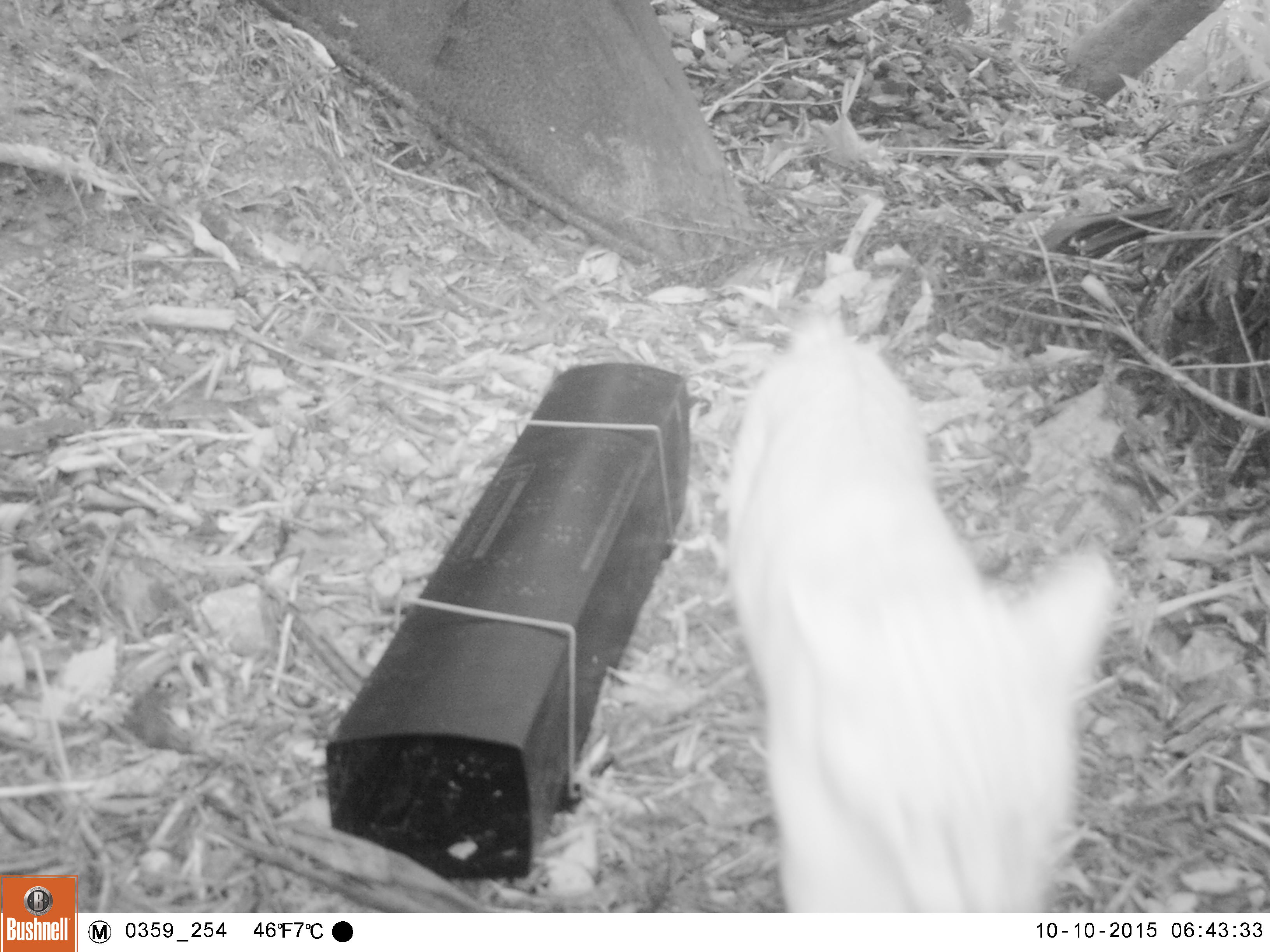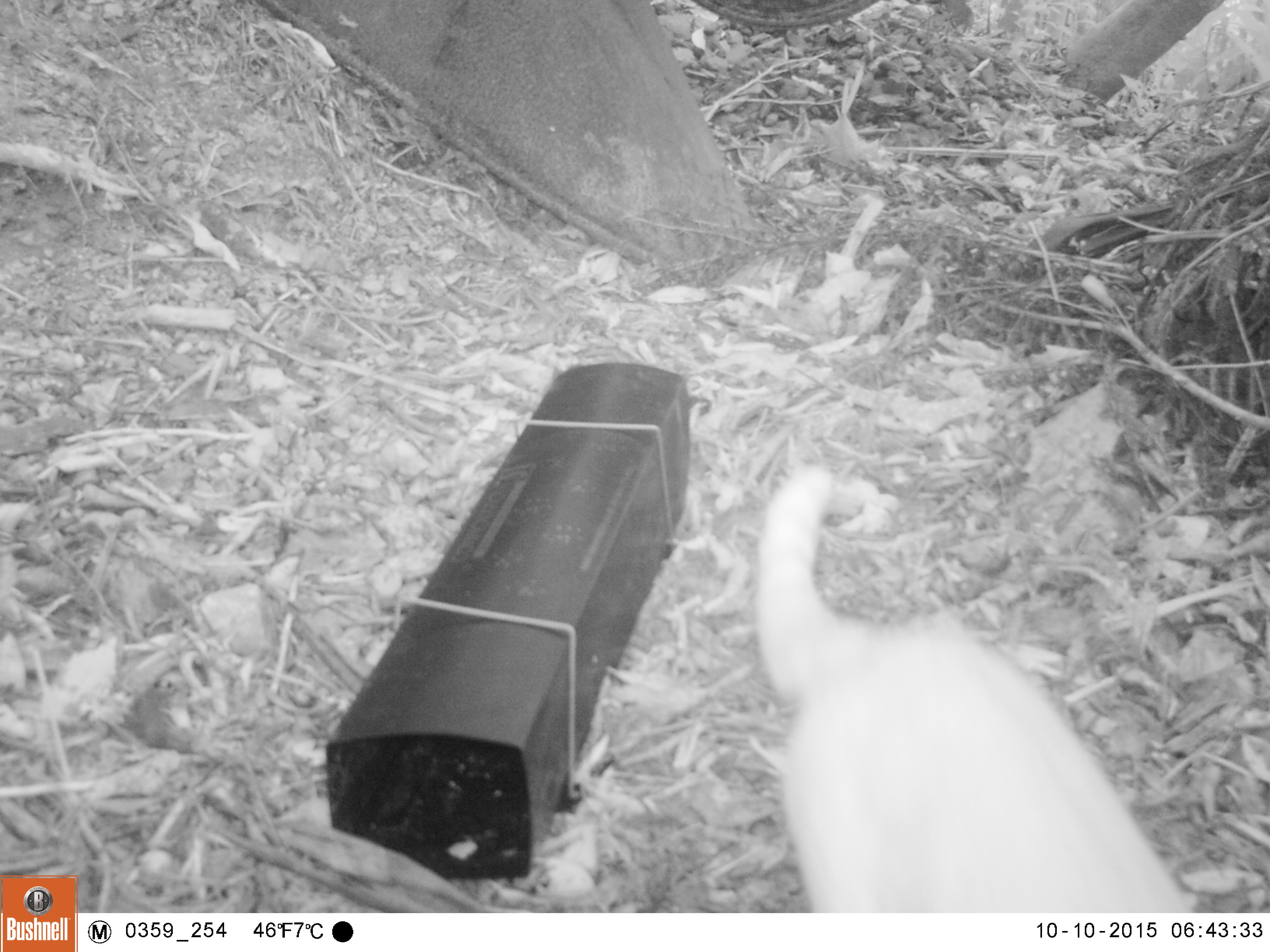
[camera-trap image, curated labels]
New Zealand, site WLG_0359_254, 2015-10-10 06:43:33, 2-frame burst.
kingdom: Animalia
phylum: Chordata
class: Mammalia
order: Carnivora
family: Felidae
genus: Felis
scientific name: Felis catus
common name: domestic cat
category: cat